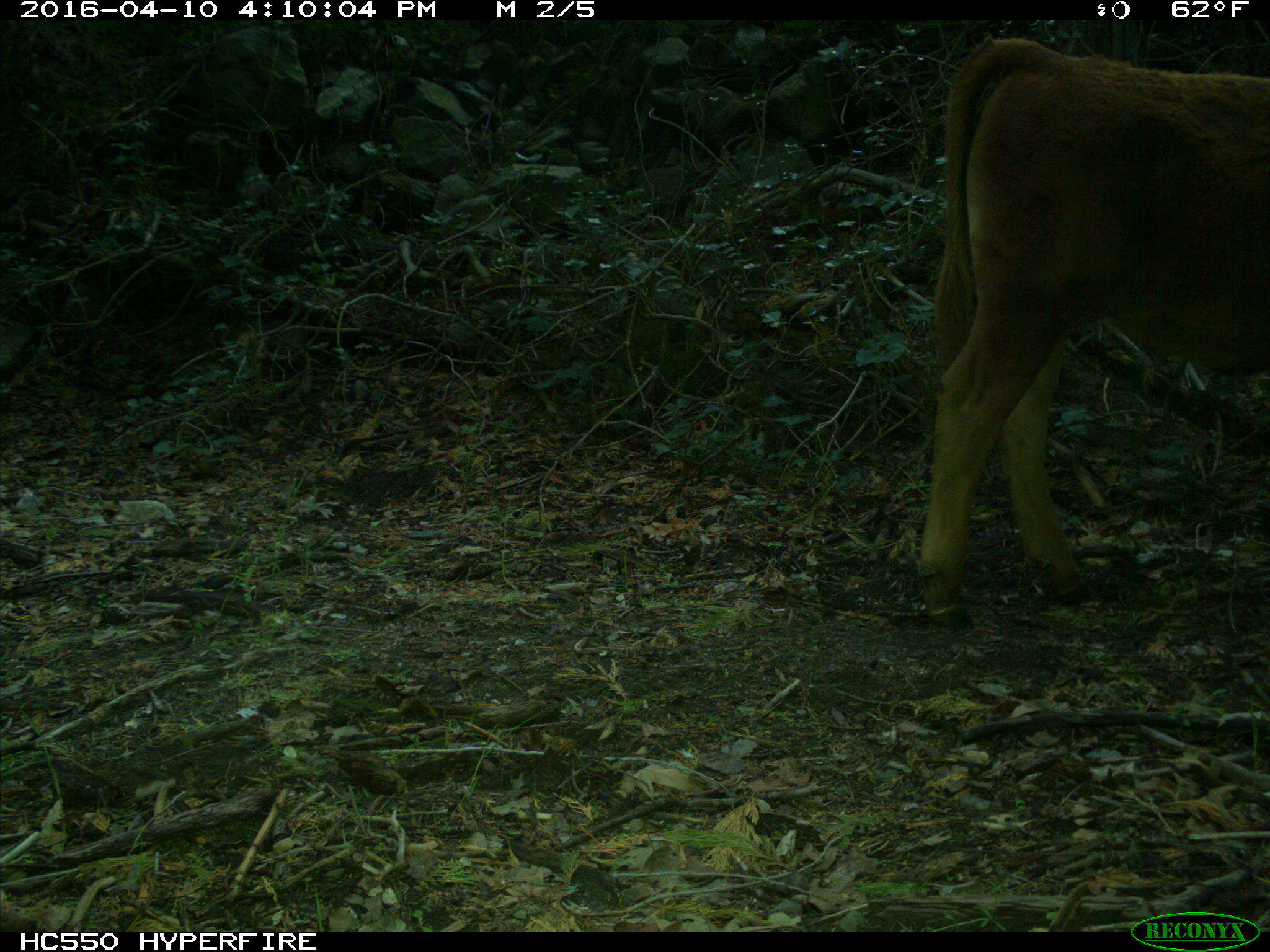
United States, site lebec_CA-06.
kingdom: Animalia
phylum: Chordata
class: Mammalia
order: Artiodactyla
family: Bovidae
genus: Bos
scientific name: Bos taurus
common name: domestic cow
Bos taurus (domestic cow).